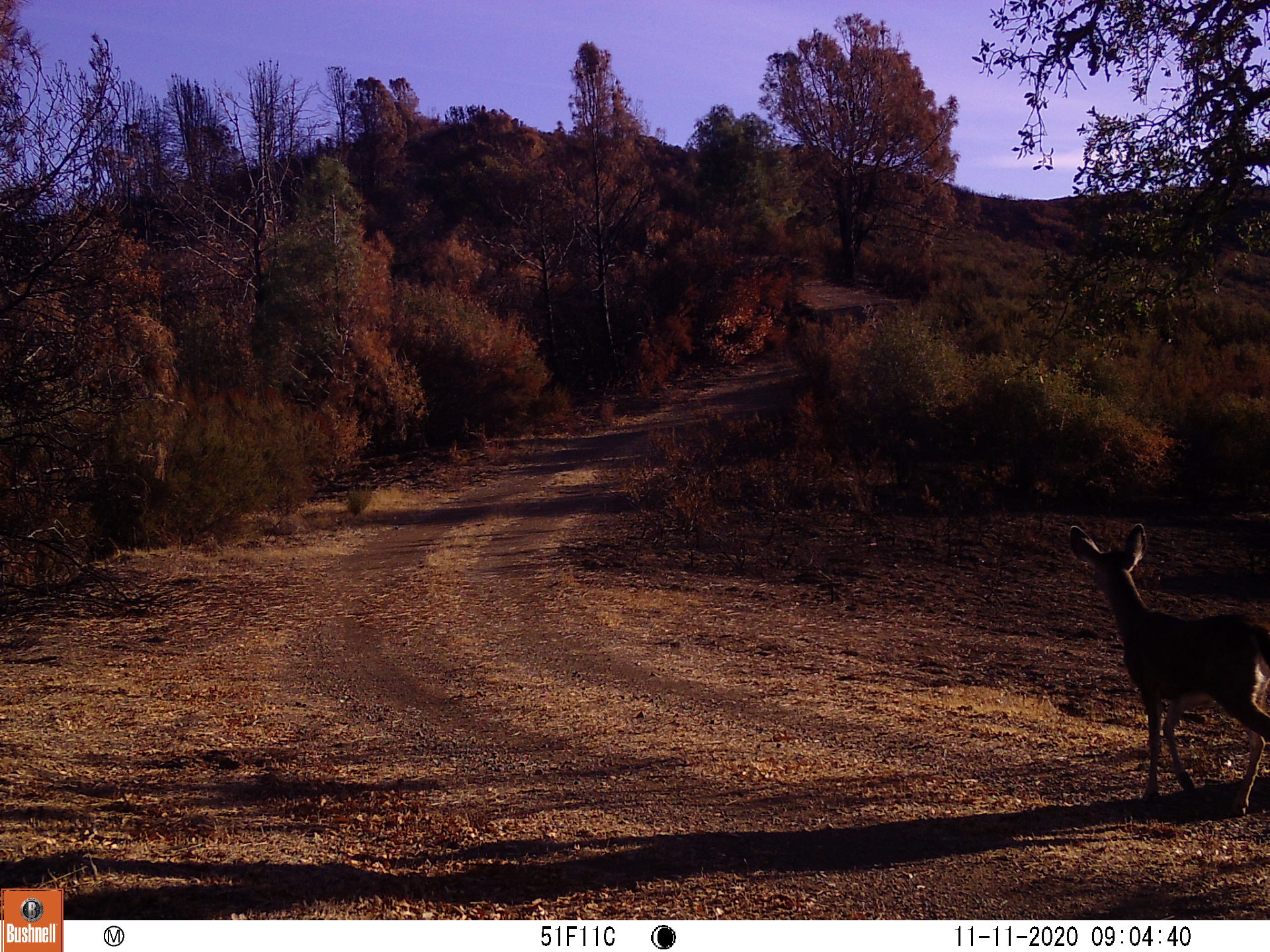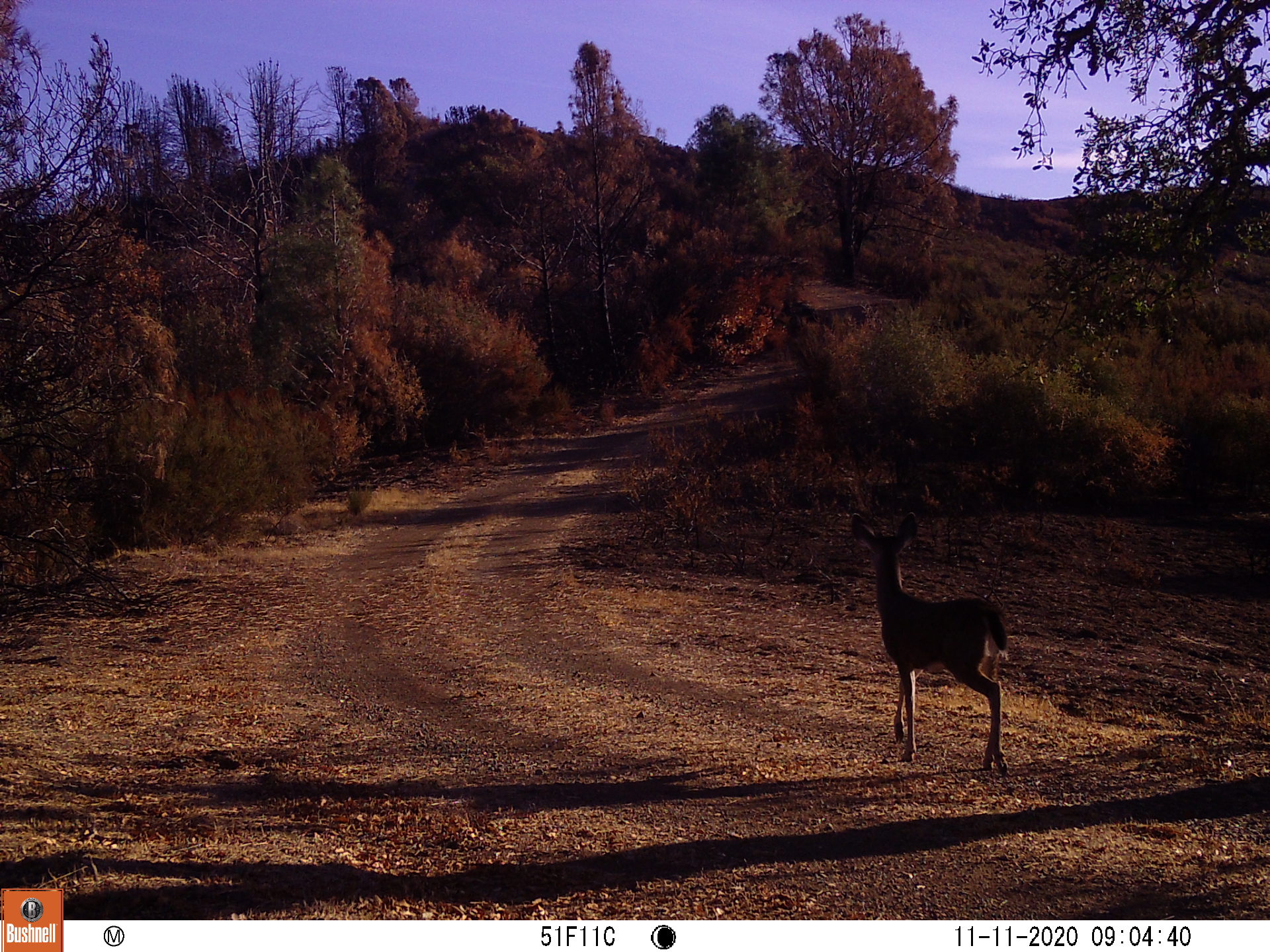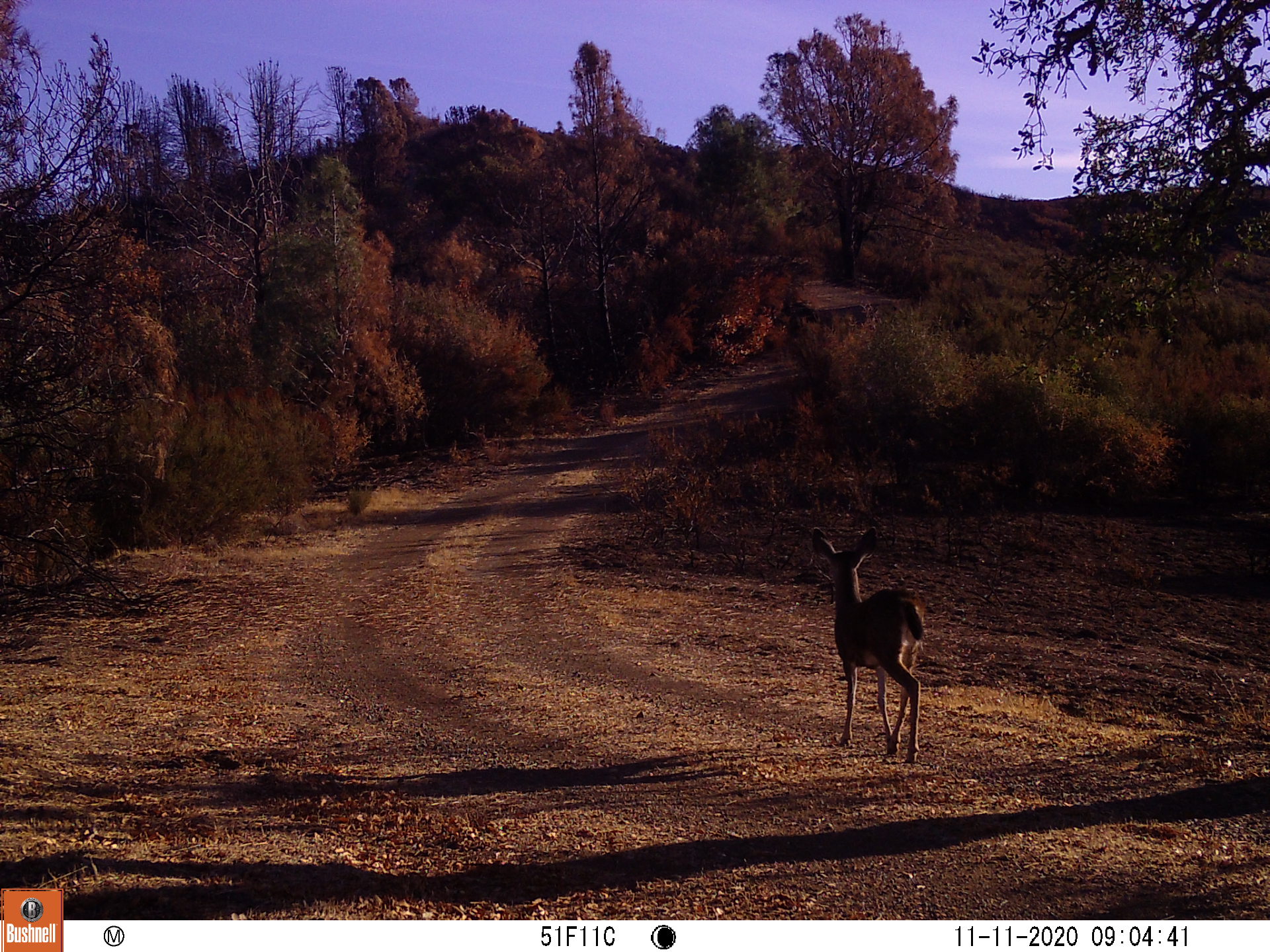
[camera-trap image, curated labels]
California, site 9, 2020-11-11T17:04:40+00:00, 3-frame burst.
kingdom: Animalia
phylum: Chordata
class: Mammalia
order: Artiodactyla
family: Cervidae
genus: Odocoileus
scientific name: Odocoileus hemionus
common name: mule deer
Mule deer (Odocoileus hemionus).